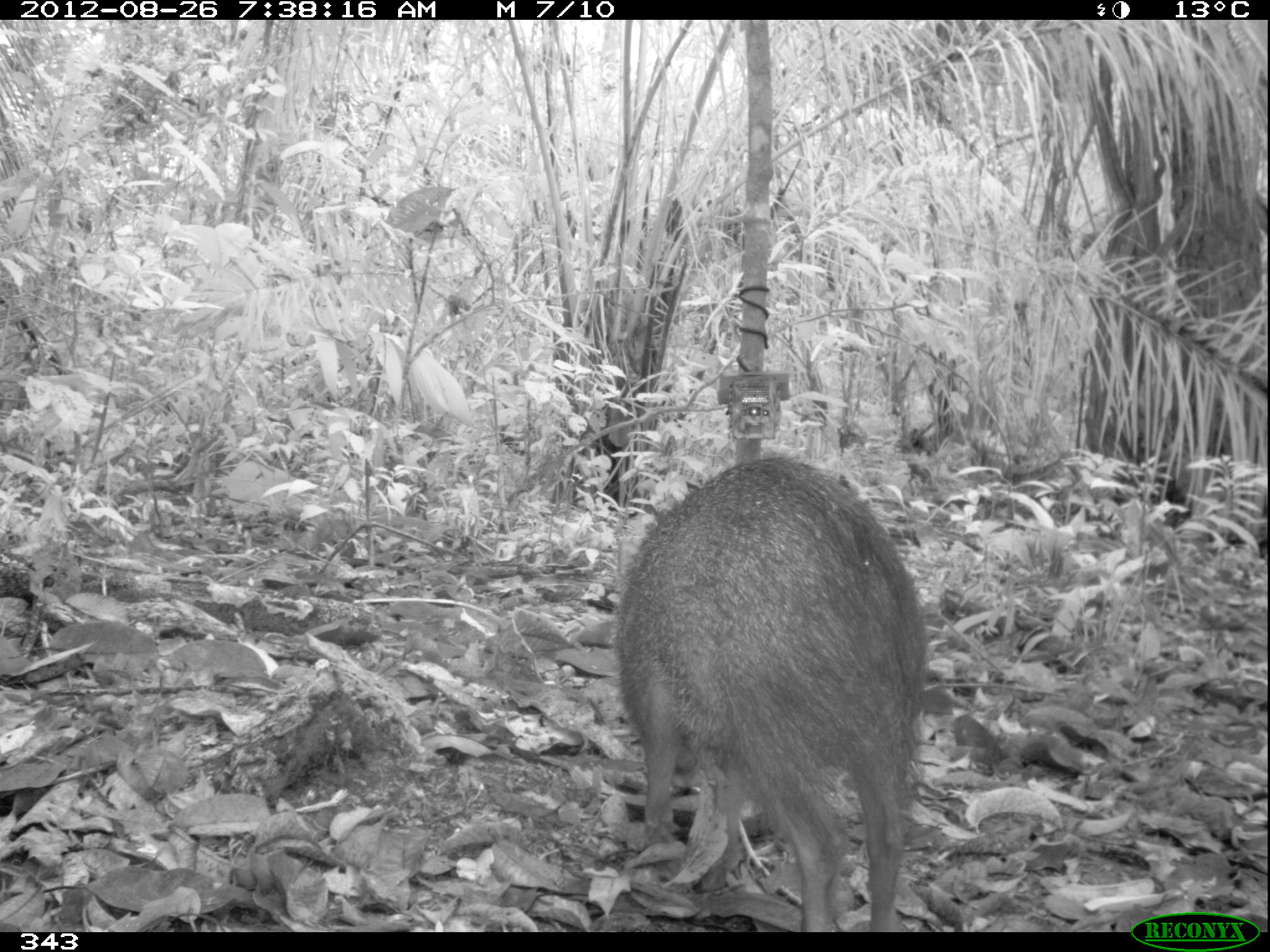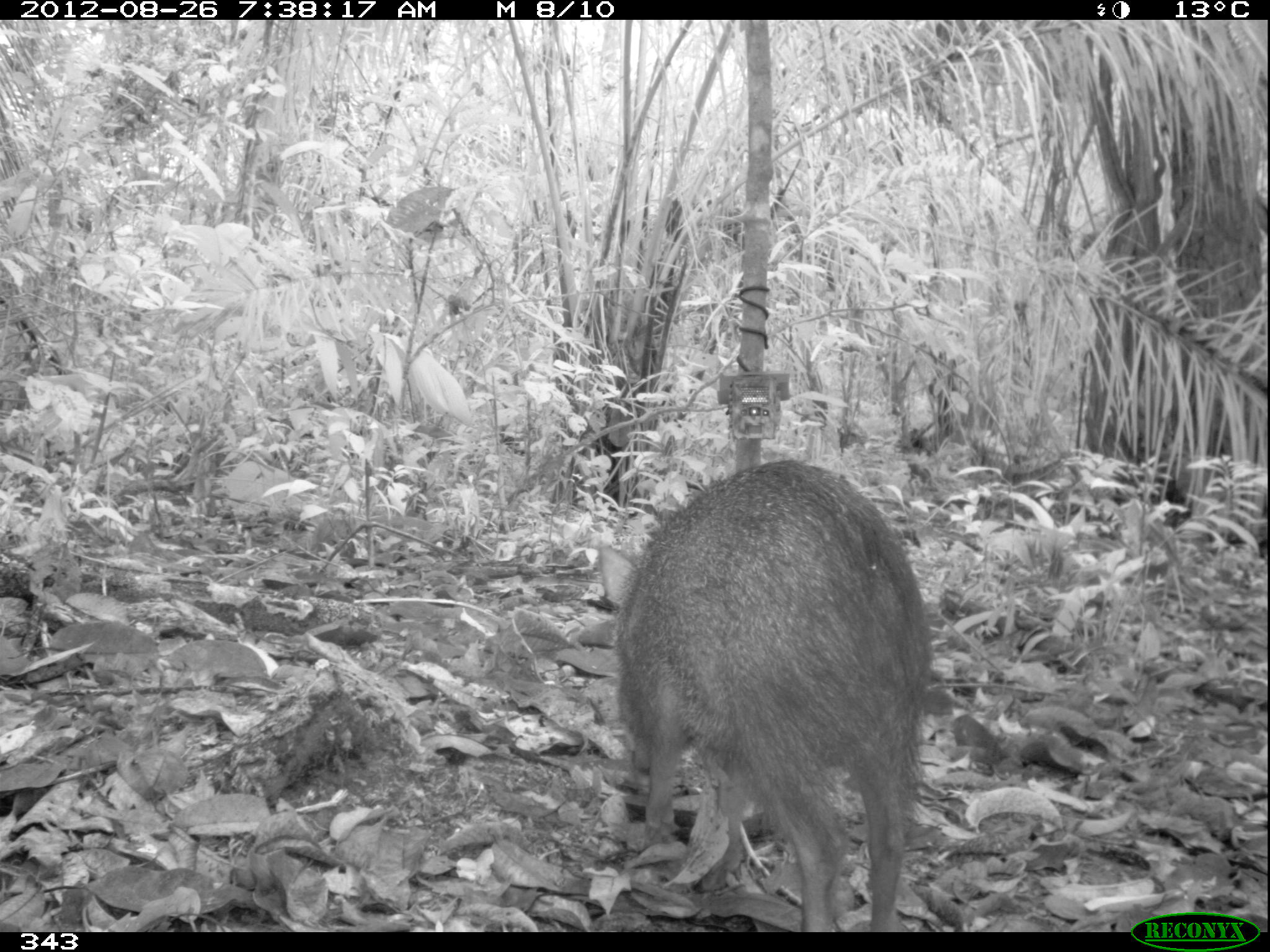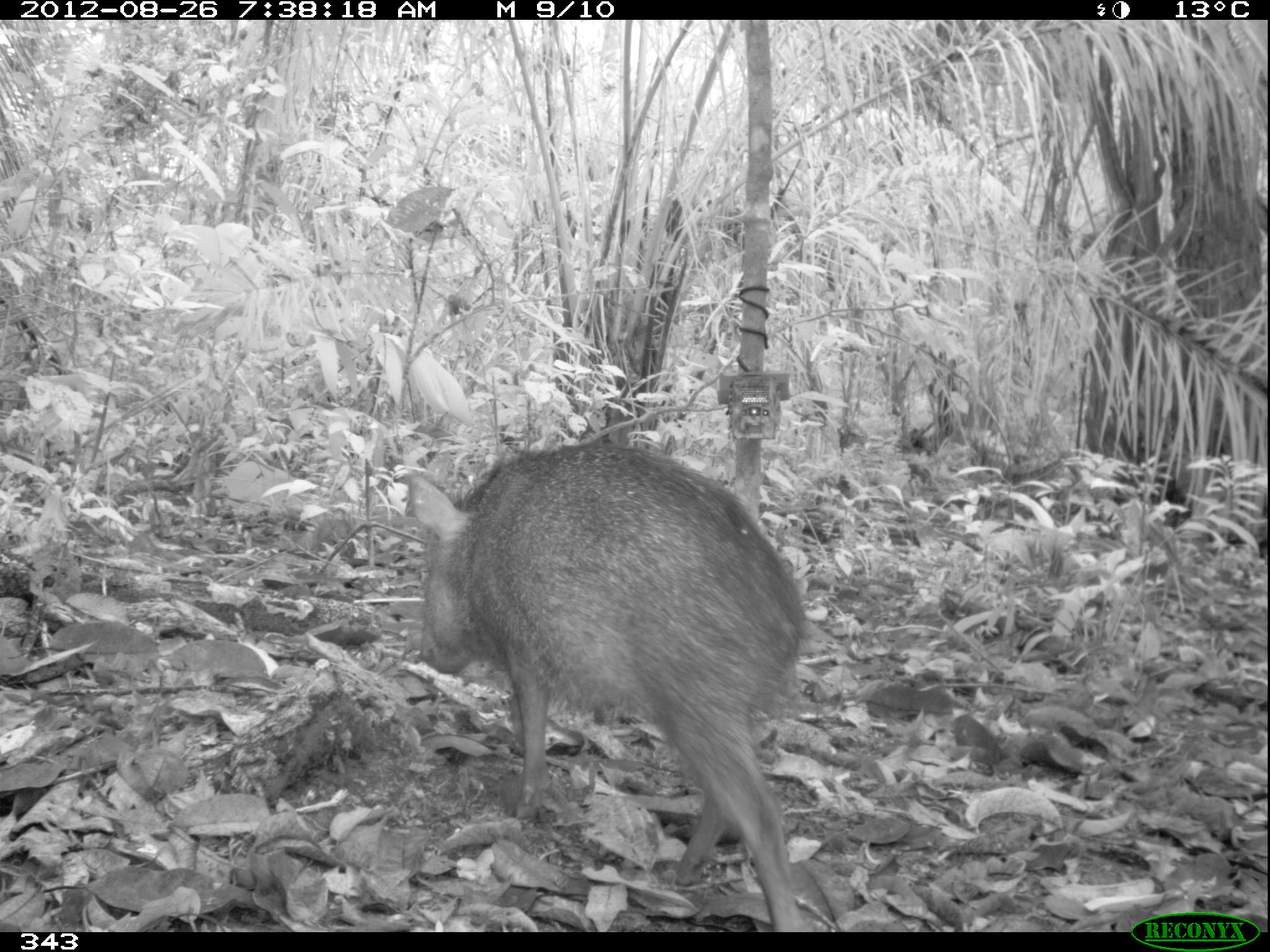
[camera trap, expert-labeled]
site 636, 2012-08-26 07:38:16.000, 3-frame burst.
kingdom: Animalia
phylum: Chordata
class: Mammalia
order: Artiodactyla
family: Tayassuidae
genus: Pecari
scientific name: Pecari tajacu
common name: collared peccary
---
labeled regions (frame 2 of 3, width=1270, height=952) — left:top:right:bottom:
pecari tajacu: 612:459:933:932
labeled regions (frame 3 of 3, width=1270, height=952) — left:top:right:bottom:
pecari tajacu: 405:436:808:931